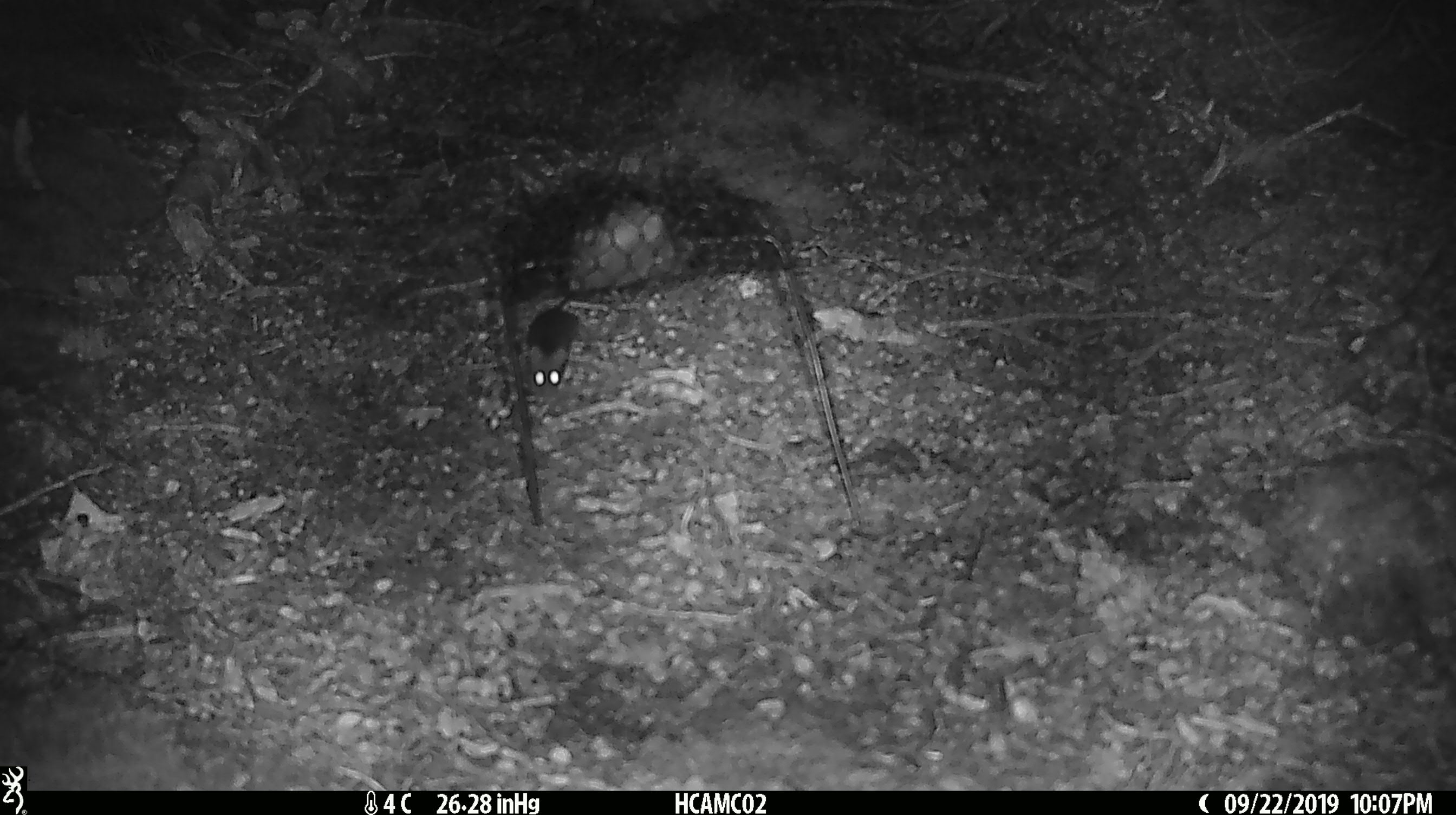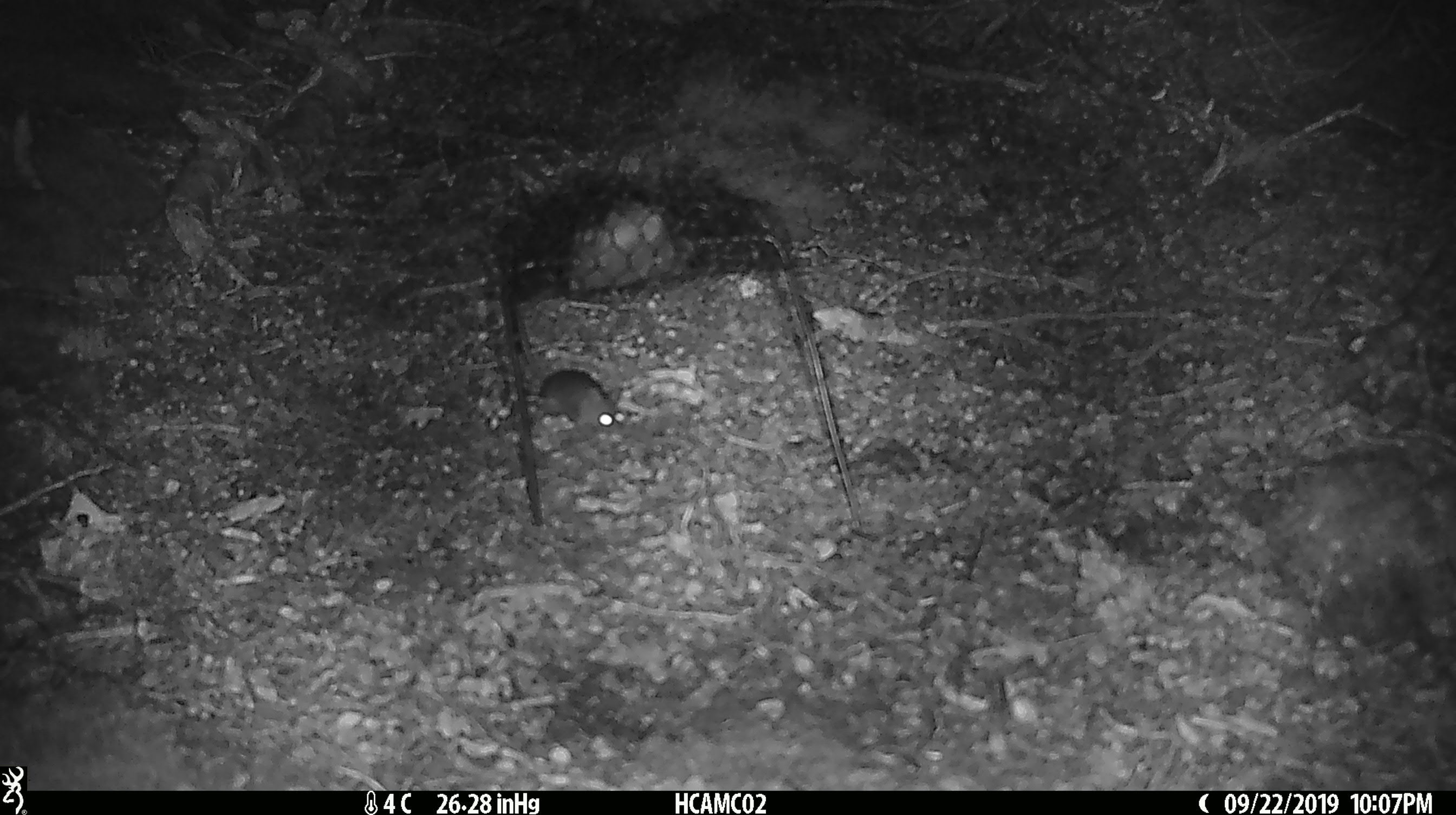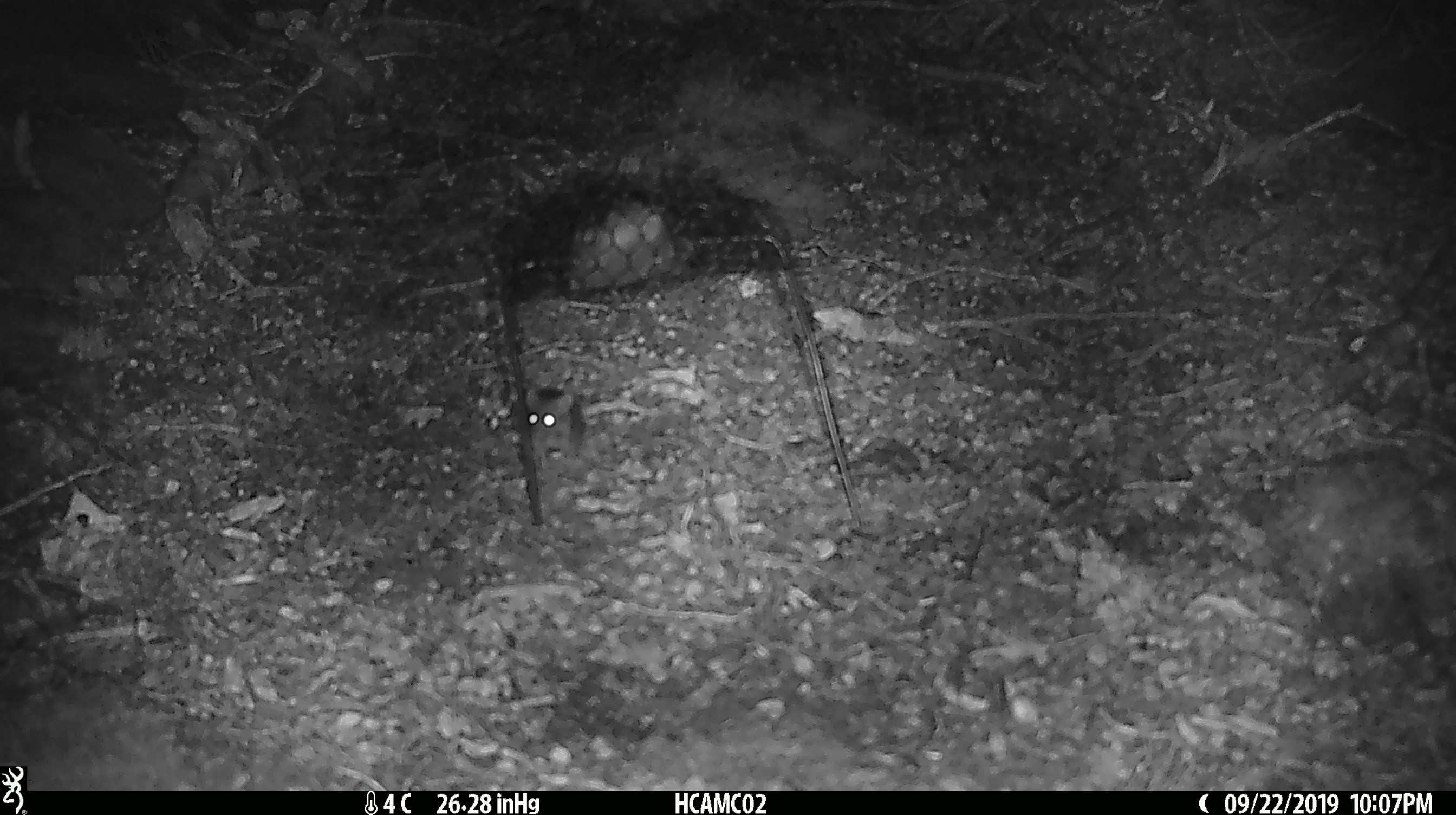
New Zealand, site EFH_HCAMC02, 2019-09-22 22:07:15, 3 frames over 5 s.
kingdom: Animalia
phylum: Chordata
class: Mammalia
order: Rodentia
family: Muridae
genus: Mus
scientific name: Mus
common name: mouse